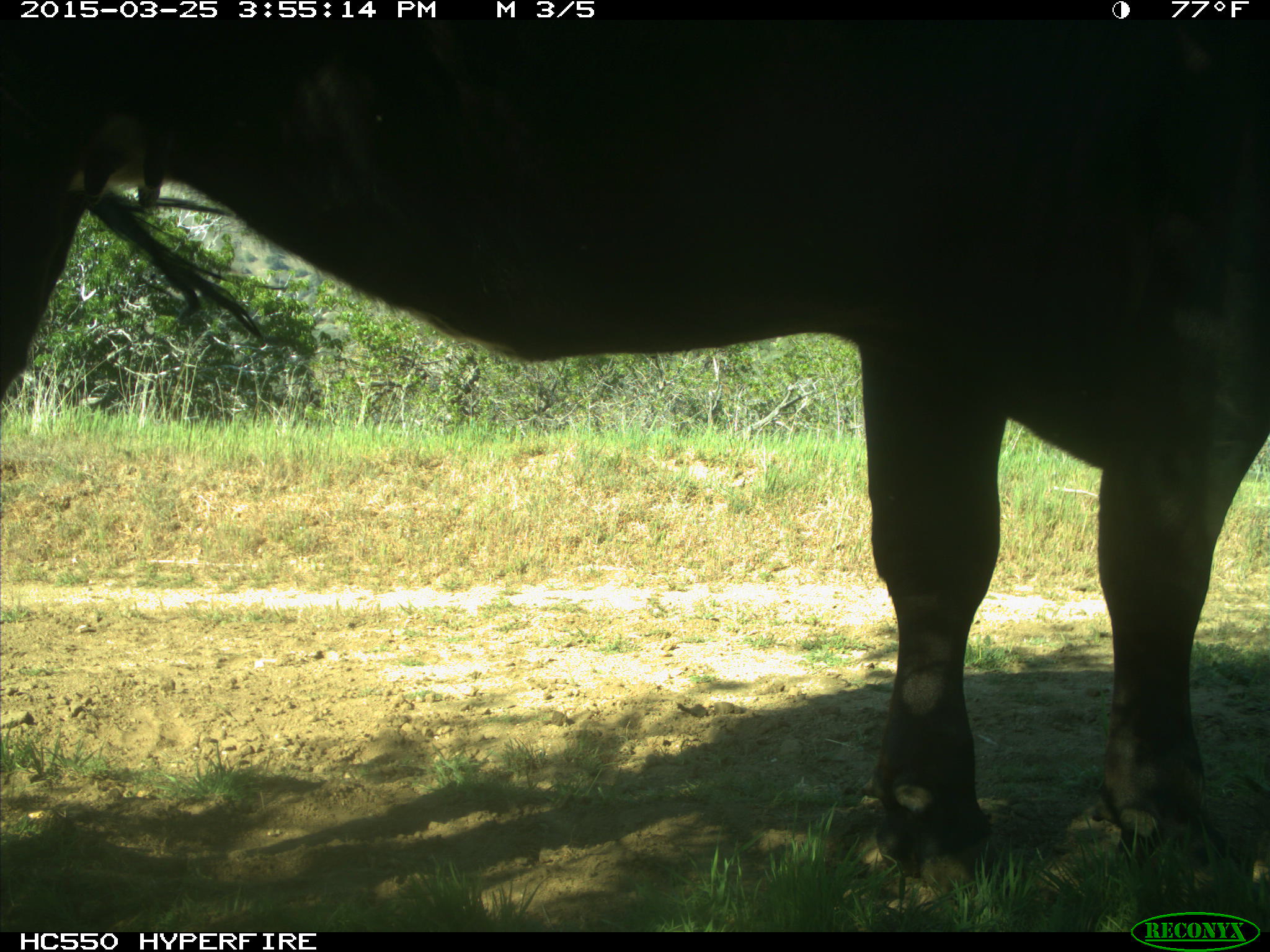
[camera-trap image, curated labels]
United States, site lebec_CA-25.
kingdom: Animalia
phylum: Chordata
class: Mammalia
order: Artiodactyla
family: Bovidae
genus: Bos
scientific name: Bos taurus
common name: domestic cow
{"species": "Bos taurus (domestic cow)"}